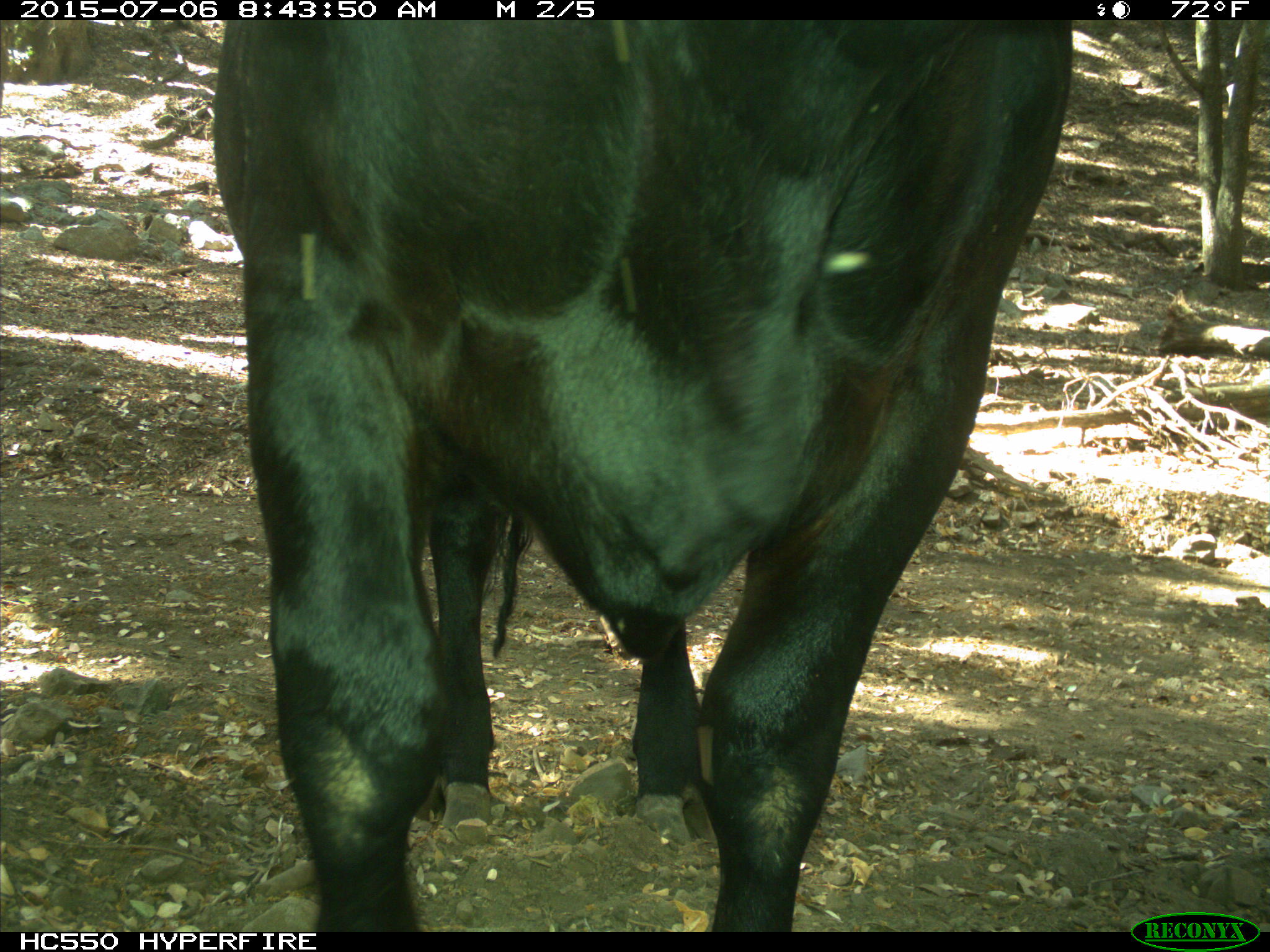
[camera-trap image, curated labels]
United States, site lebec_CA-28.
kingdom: Animalia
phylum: Chordata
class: Mammalia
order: Artiodactyla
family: Bovidae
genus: Bos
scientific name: Bos taurus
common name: domestic cow